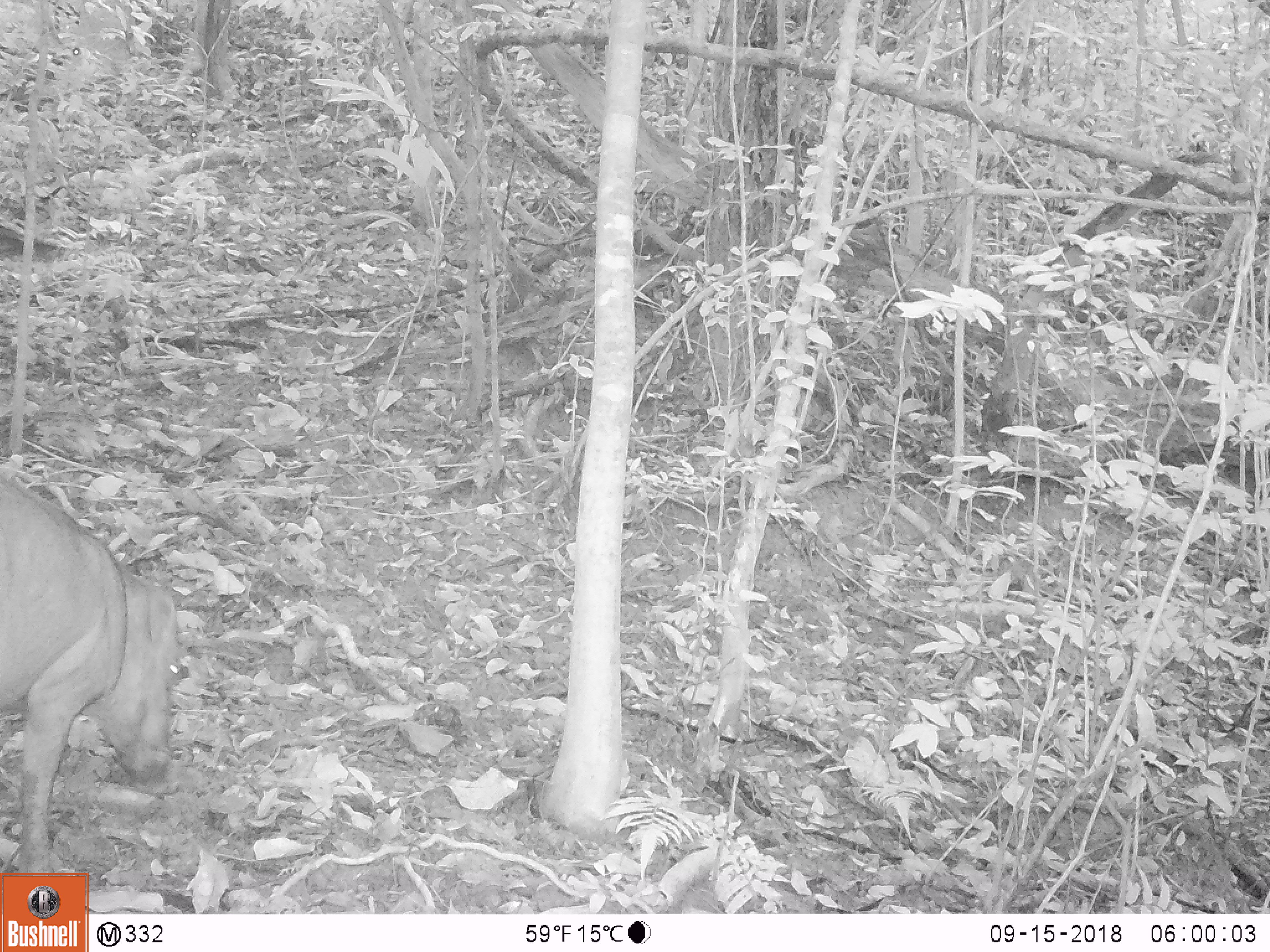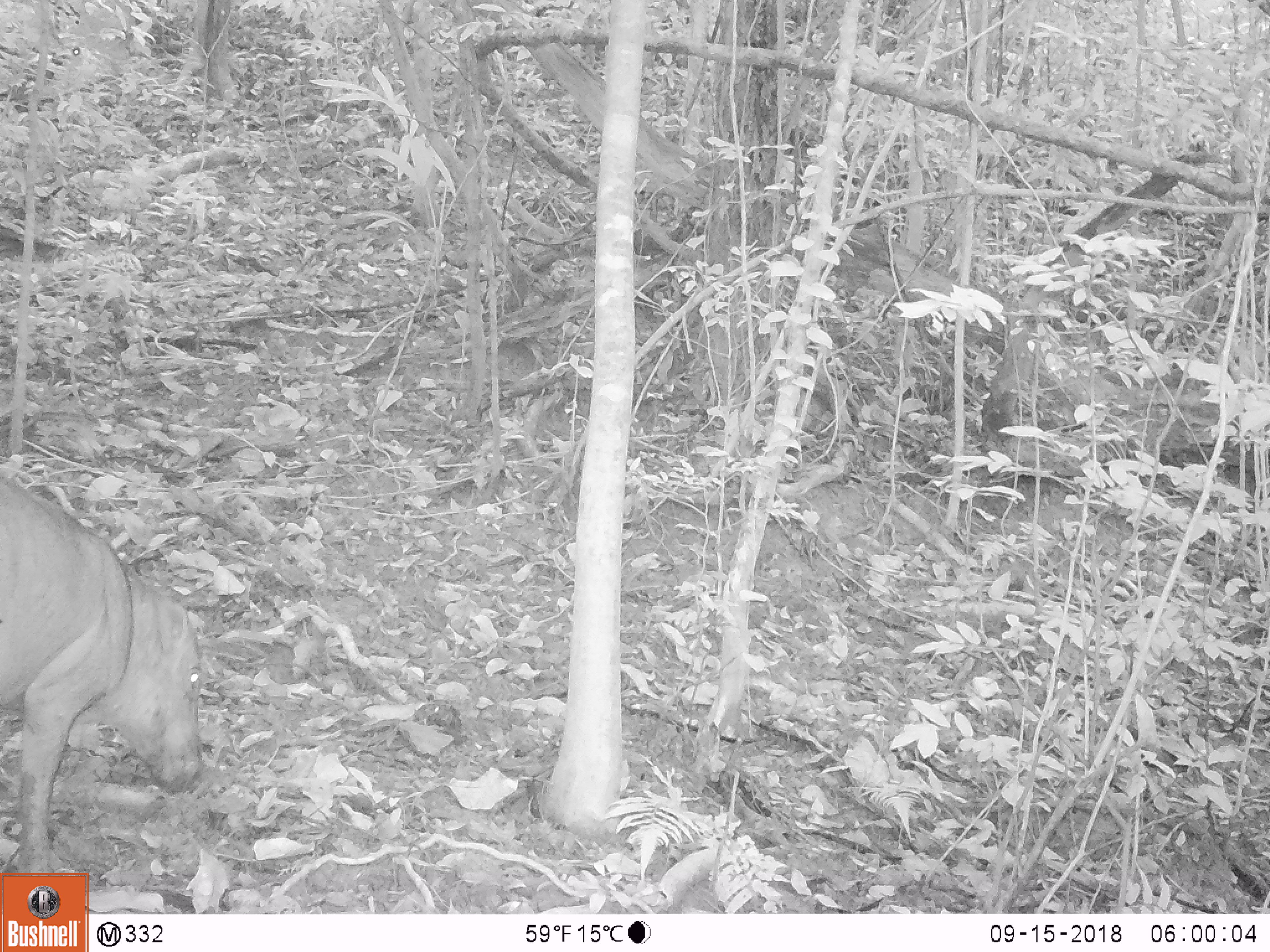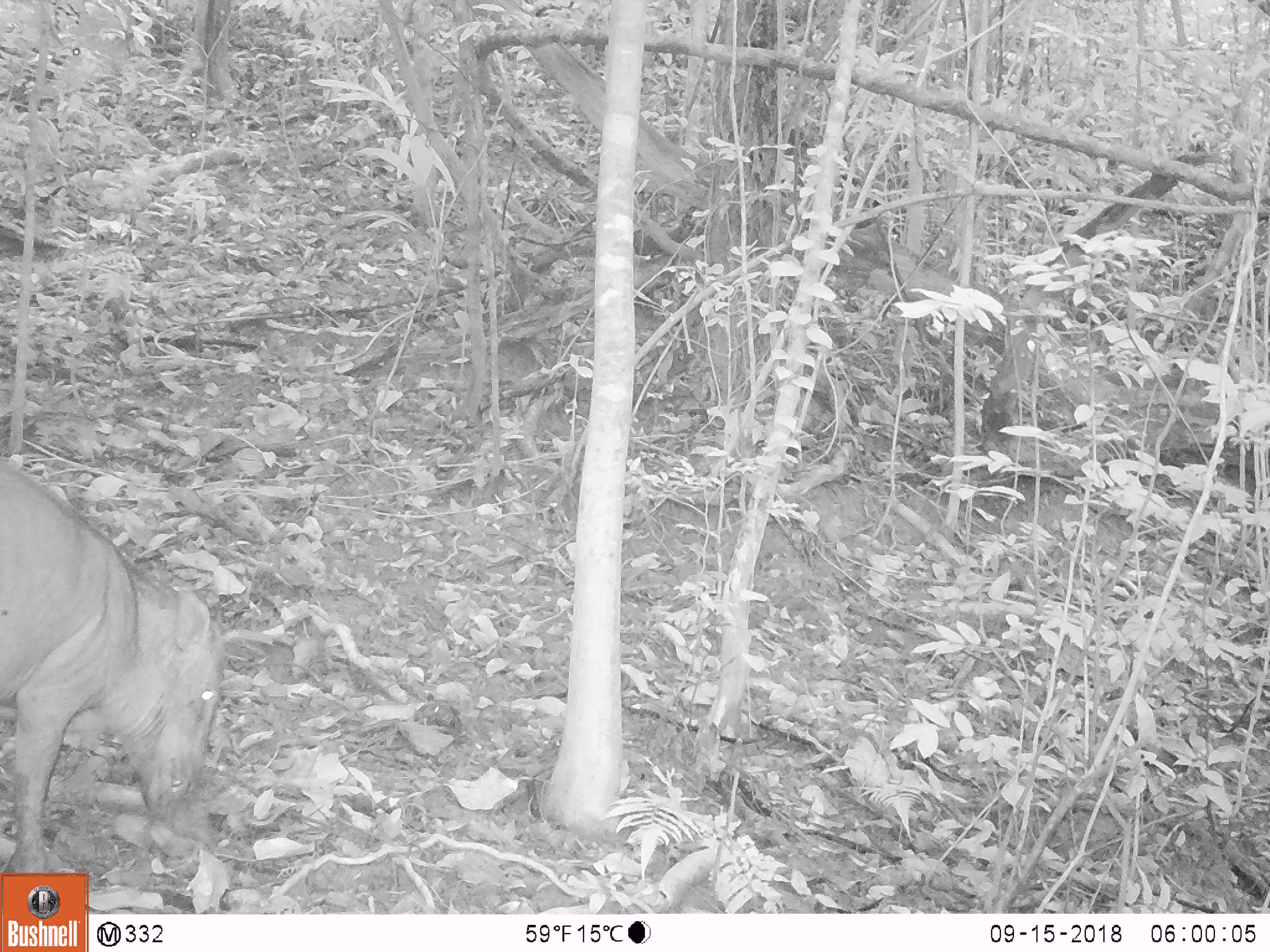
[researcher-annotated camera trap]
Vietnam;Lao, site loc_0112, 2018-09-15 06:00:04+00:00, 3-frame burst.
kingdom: Animalia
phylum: Chordata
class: Mammalia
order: Artiodactyla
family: Suidae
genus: Sus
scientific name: Sus scrofa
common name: eurasian wild pig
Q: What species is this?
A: Eurasian wild pig (Sus scrofa).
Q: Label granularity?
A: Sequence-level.